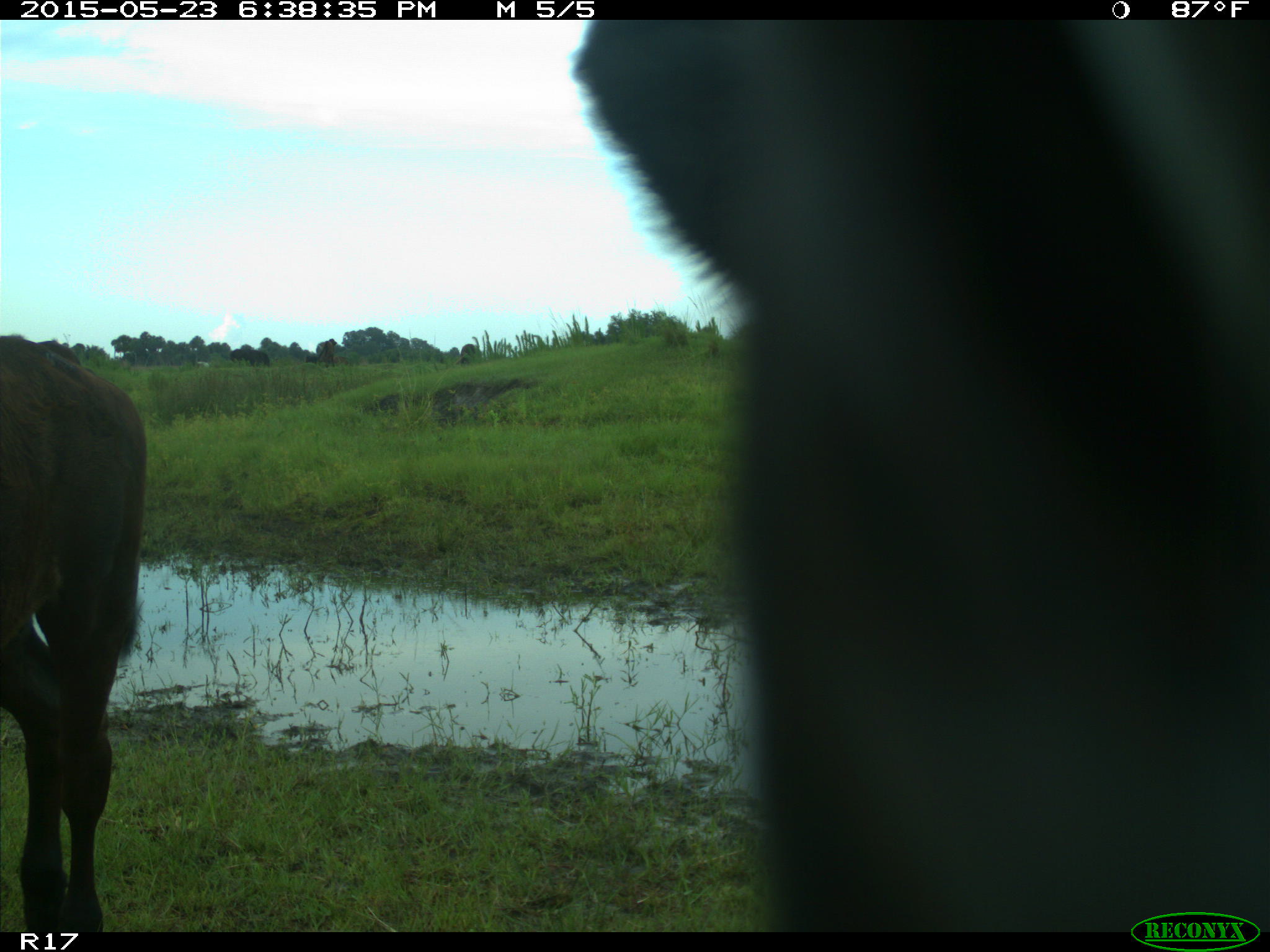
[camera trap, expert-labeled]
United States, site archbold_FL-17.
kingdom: Animalia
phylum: Chordata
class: Mammalia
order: Artiodactyla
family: Bovidae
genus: Bos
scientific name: Bos taurus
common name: domestic cow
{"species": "Bos taurus (domestic cow)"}